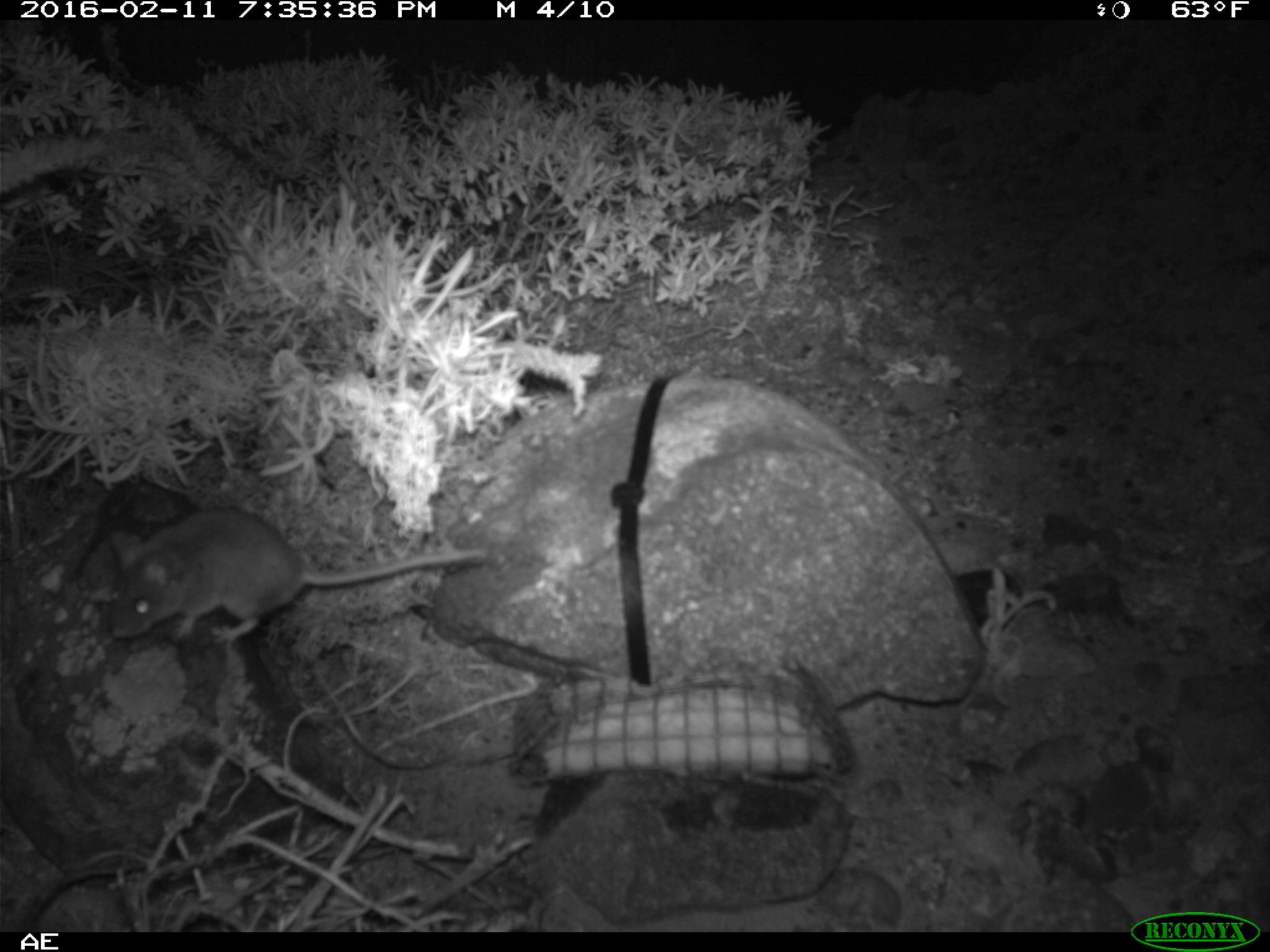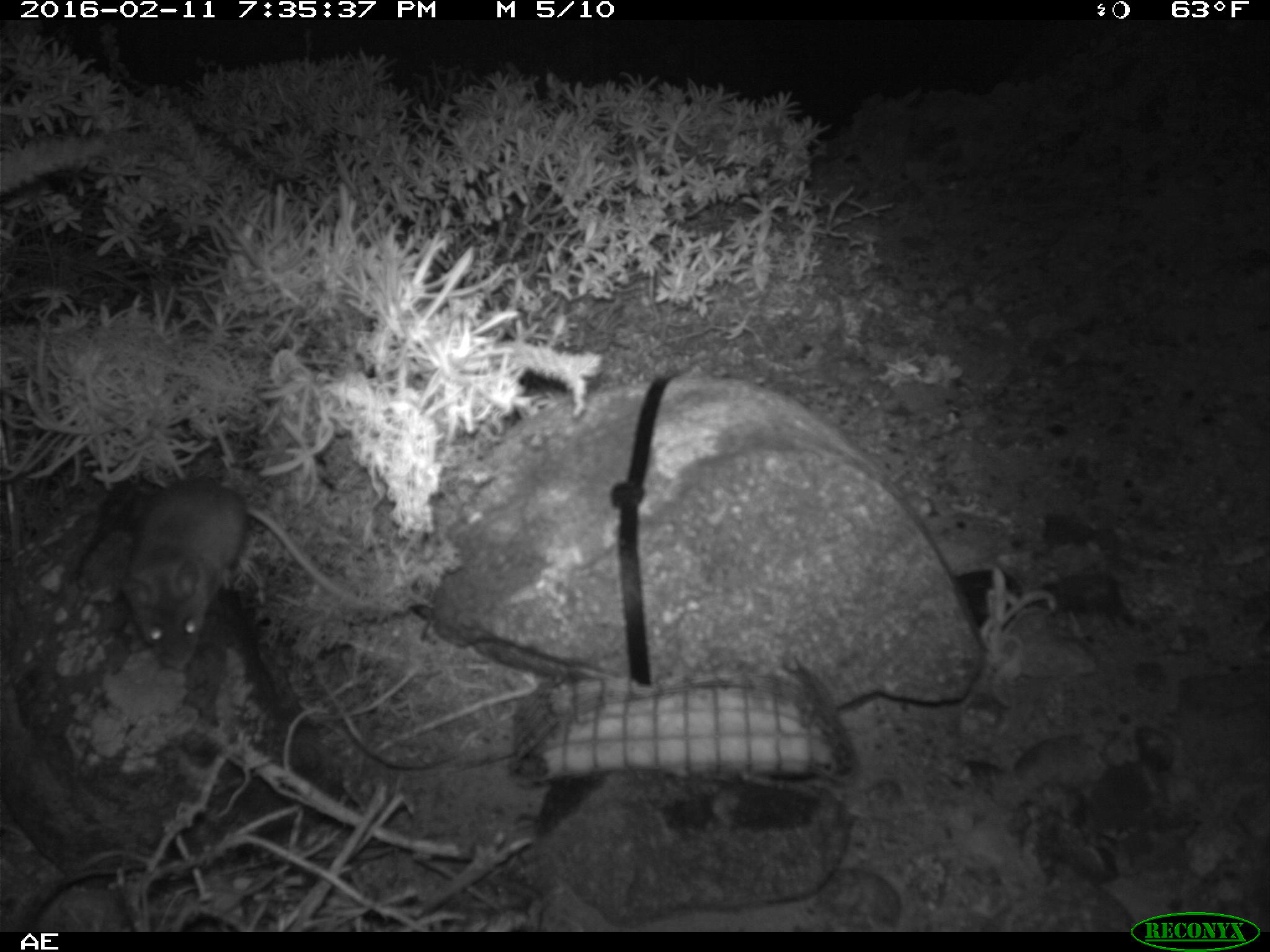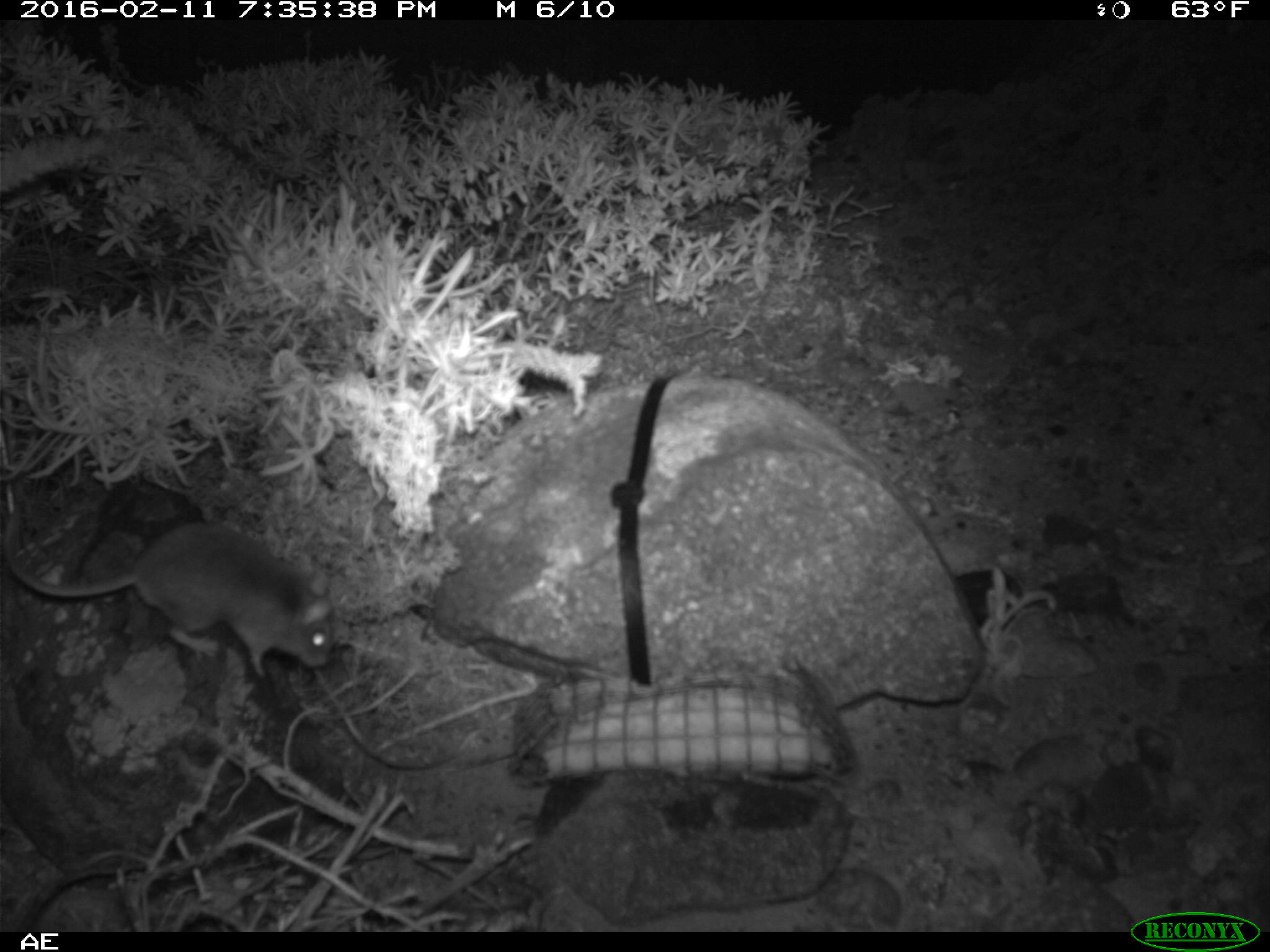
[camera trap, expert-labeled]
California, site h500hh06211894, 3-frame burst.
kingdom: Animalia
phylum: Chordata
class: Mammalia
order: Rodentia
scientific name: Rodentia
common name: rodent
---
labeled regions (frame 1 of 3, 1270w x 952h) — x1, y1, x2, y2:
rodent: 107, 506, 484, 646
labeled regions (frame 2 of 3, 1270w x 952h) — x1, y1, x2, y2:
rodent: 124, 475, 376, 669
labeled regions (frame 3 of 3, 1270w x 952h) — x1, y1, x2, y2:
rodent: 5, 510, 337, 682